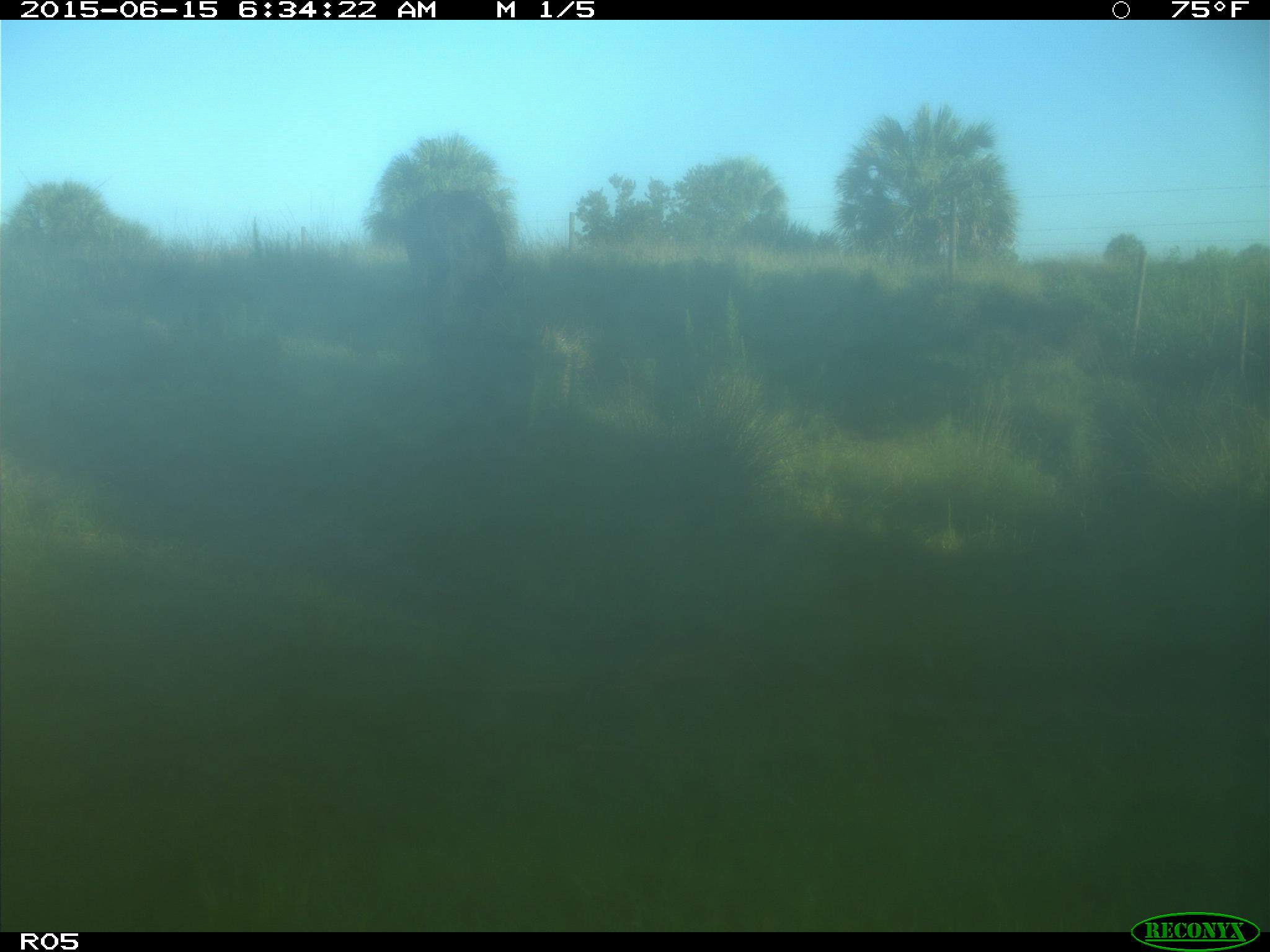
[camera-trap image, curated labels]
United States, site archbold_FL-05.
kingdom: Animalia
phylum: Chordata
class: Mammalia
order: Artiodactyla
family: Bovidae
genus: Bos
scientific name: Bos taurus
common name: domestic cow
Bos taurus (domestic cow).